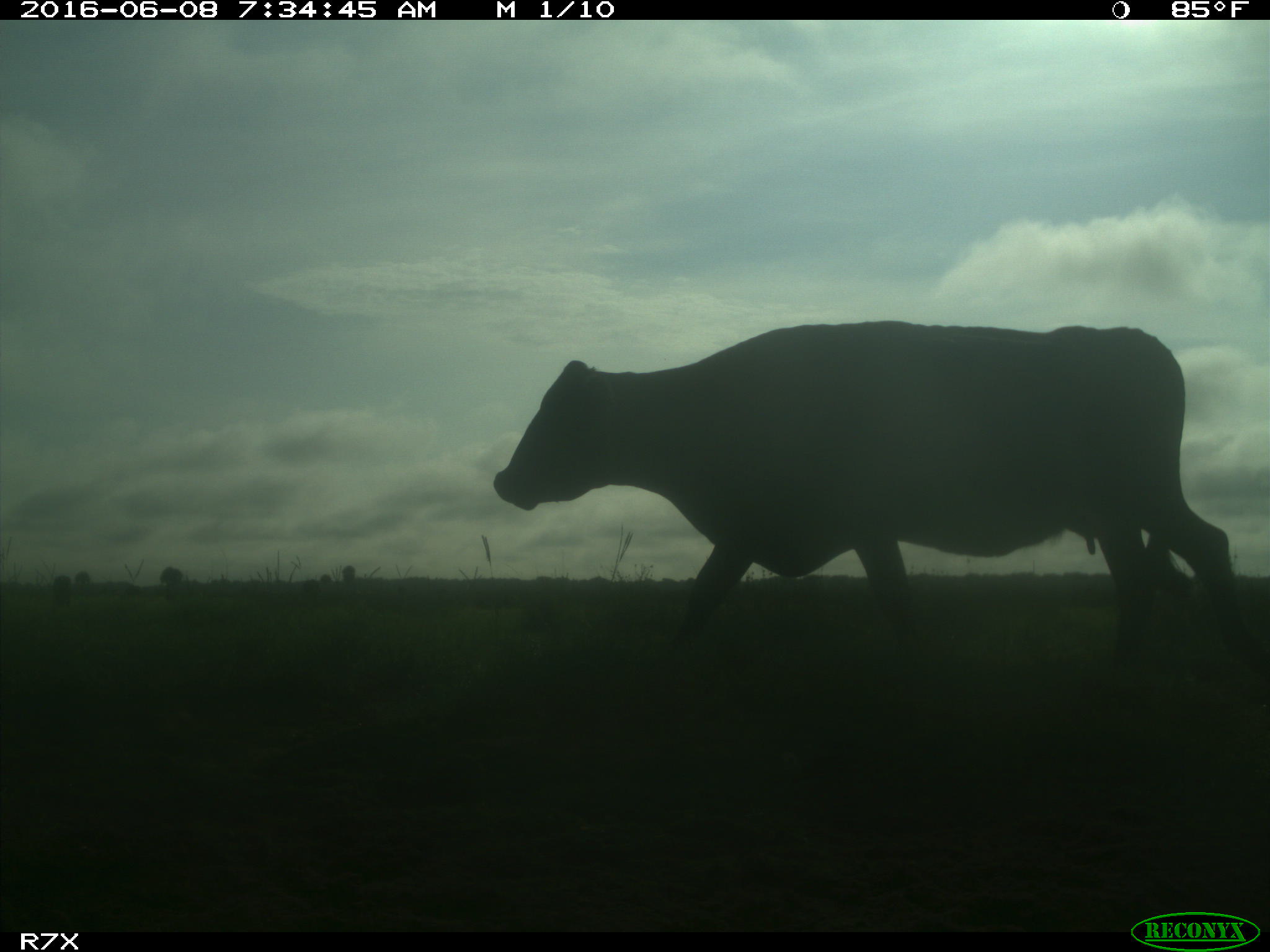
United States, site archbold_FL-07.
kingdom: Animalia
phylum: Chordata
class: Mammalia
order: Artiodactyla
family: Bovidae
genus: Bos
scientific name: Bos taurus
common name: domestic cow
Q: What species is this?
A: Bos taurus (domestic cow).